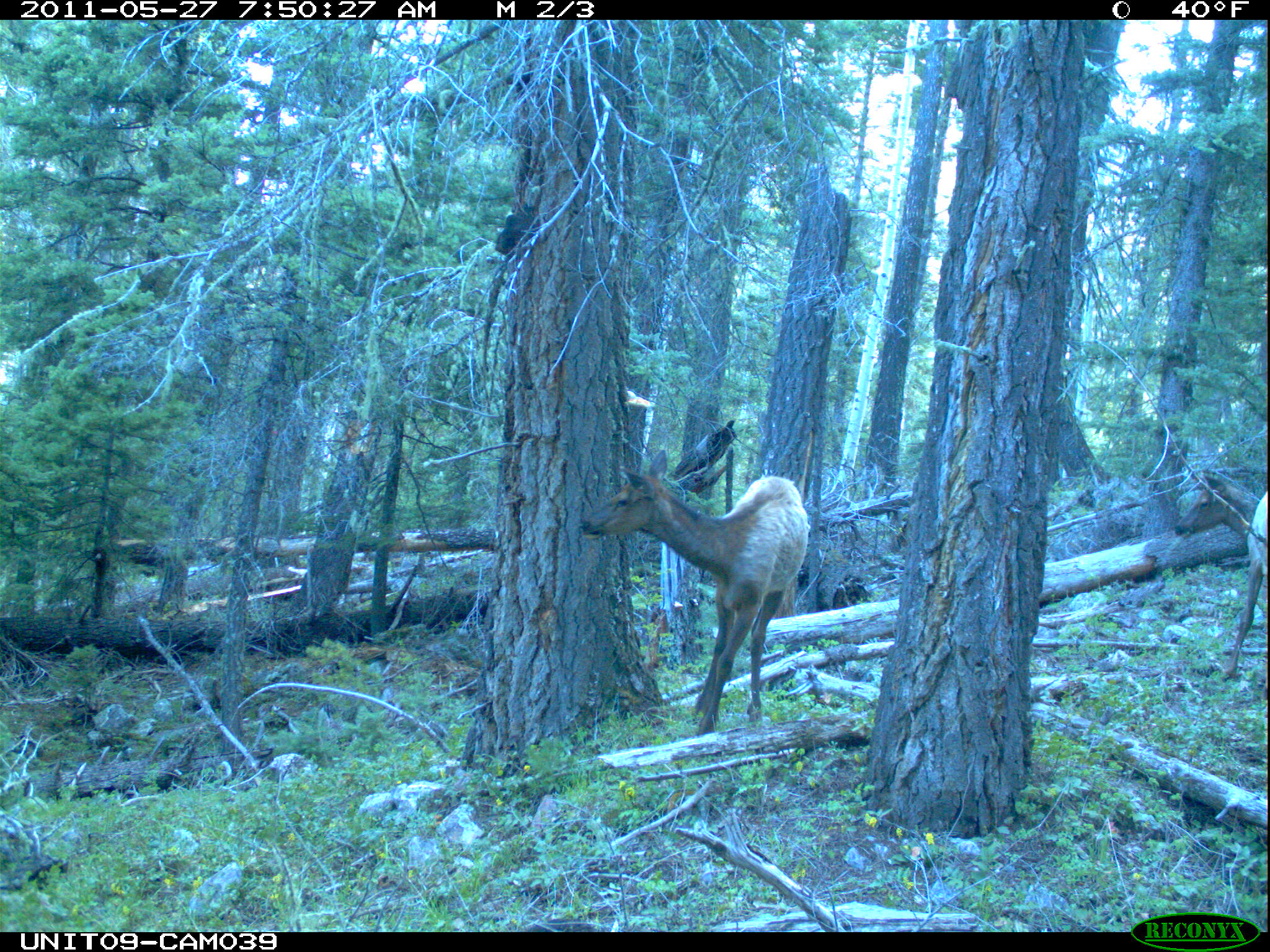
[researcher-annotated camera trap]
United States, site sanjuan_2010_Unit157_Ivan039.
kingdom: Animalia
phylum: Chordata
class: Mammalia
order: Artiodactyla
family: Cervidae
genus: Cervus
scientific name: Cervus elaphus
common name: red deer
Cervus elaphus (red deer).